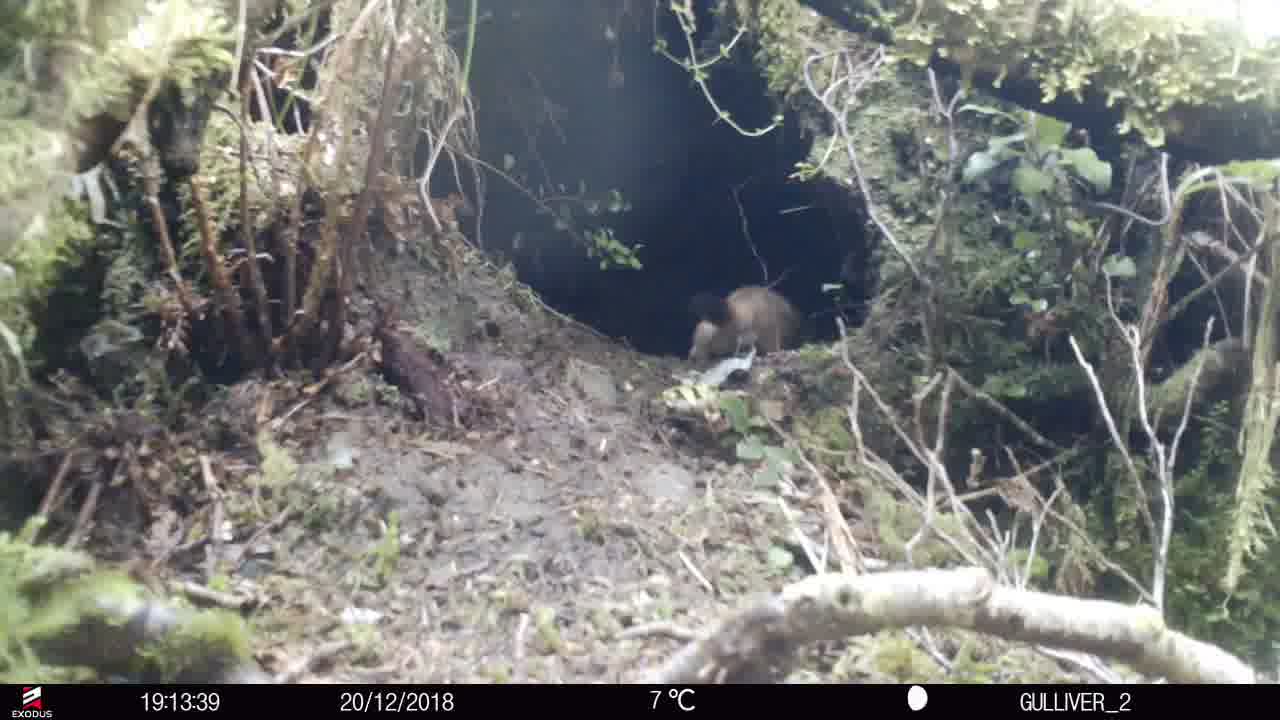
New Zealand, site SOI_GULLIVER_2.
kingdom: Animalia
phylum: Chordata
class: Mammalia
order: Carnivora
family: Mustelidae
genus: Mustela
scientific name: Mustela erminea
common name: stoat